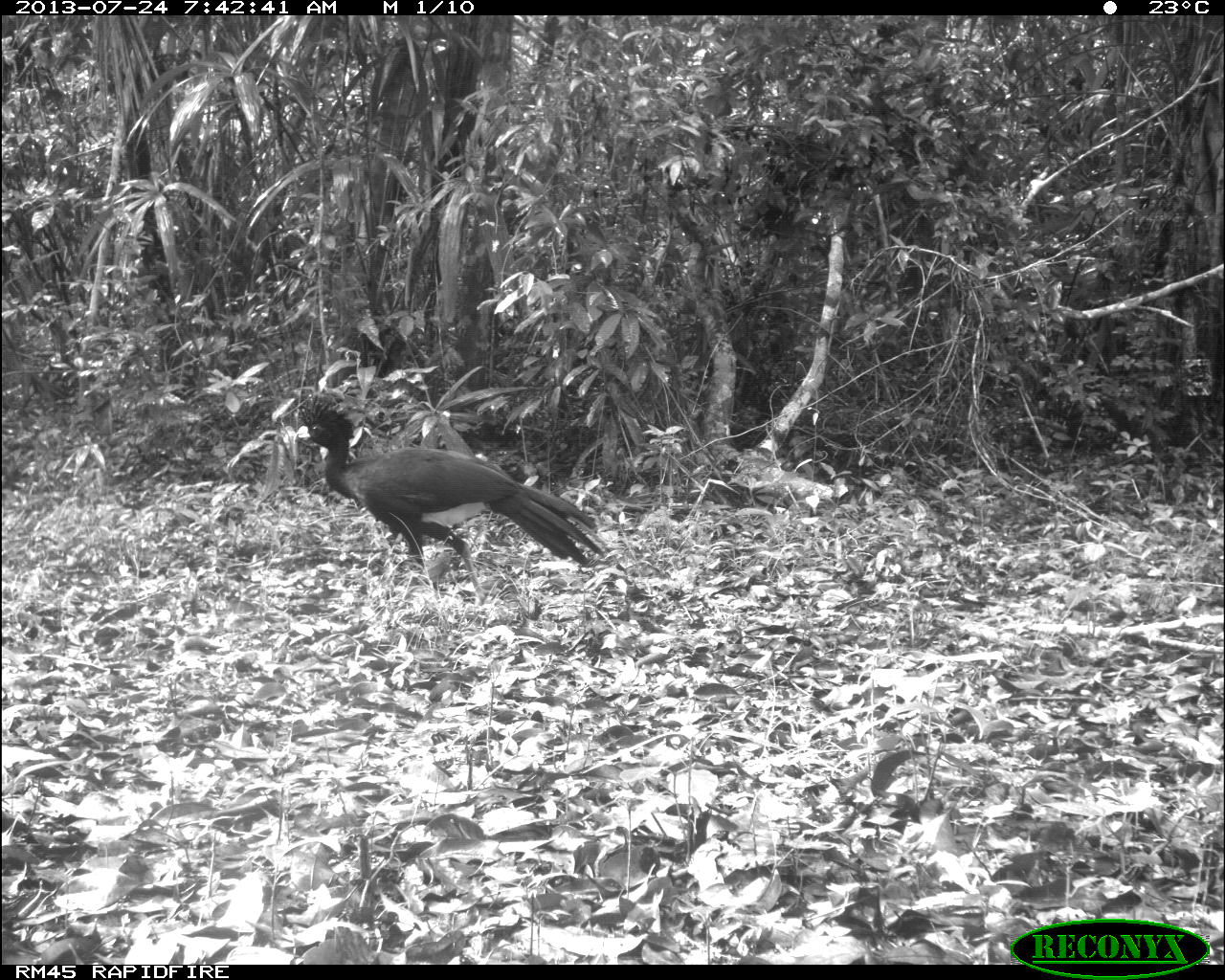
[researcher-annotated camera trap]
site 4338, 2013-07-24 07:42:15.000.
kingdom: Animalia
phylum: Chordata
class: Aves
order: Galliformes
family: Cracidae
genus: Crax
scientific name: Crax rubra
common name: great curassow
Crax rubra (great curassow), count 1, sex male.